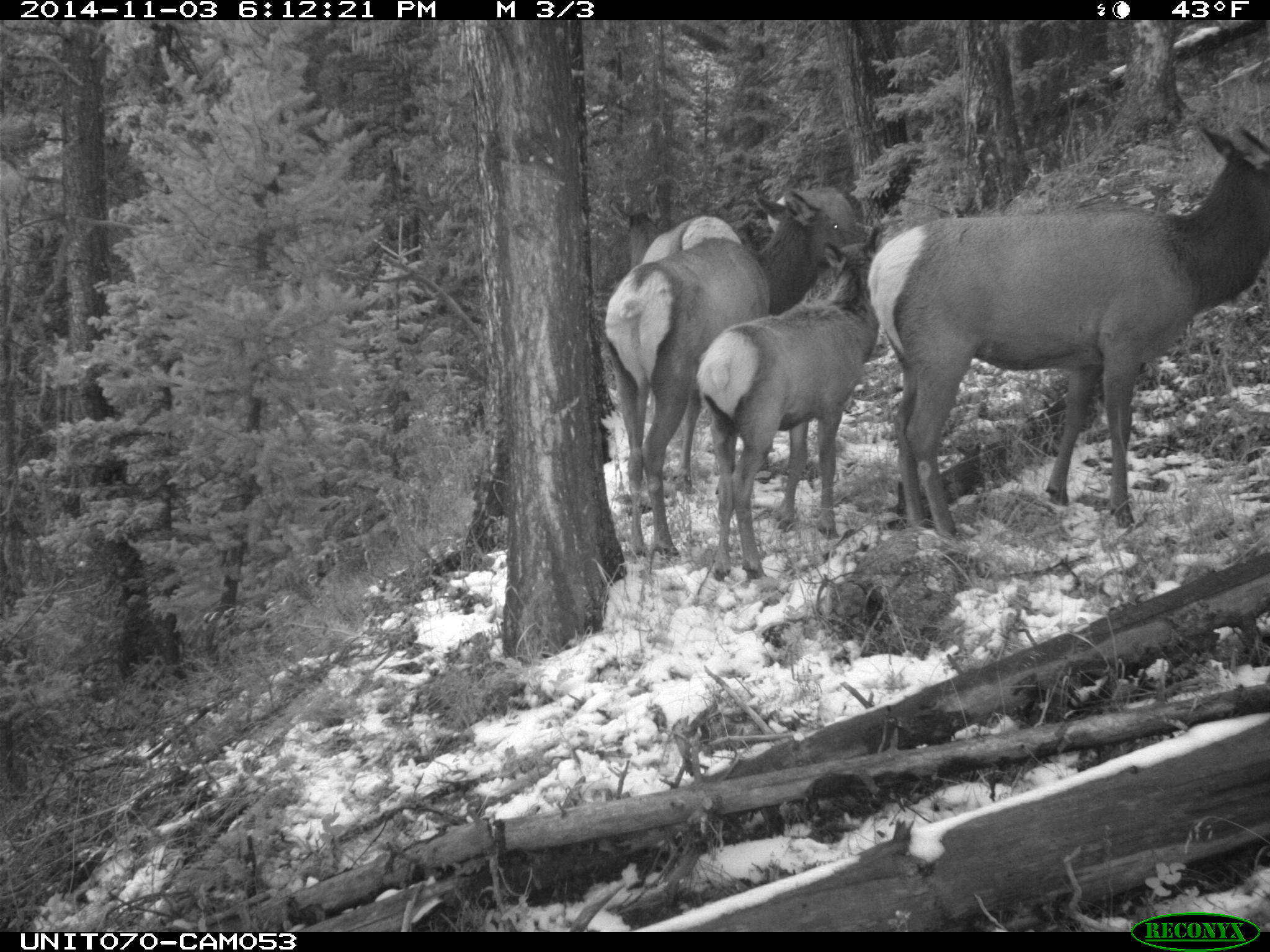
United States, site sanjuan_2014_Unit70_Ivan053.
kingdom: Animalia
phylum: Chordata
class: Mammalia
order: Artiodactyla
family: Cervidae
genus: Cervus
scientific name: Cervus elaphus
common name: red deer